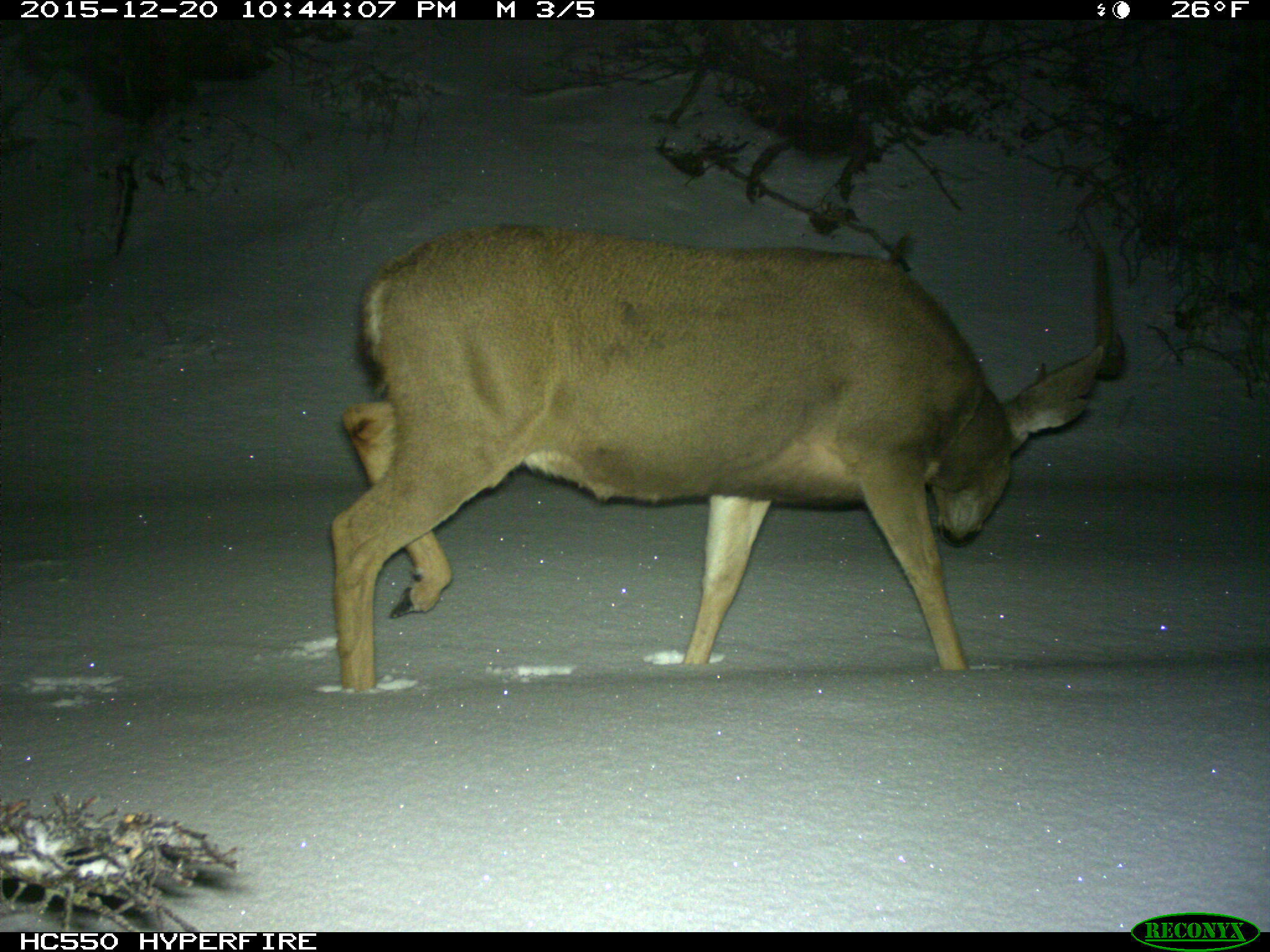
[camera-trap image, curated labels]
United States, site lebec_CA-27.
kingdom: Animalia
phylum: Chordata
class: Mammalia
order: Artiodactyla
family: Cervidae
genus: Odocoileus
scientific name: Odocoileus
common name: deer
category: unidentified deer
Unidentified deer (deer) (Odocoileus).